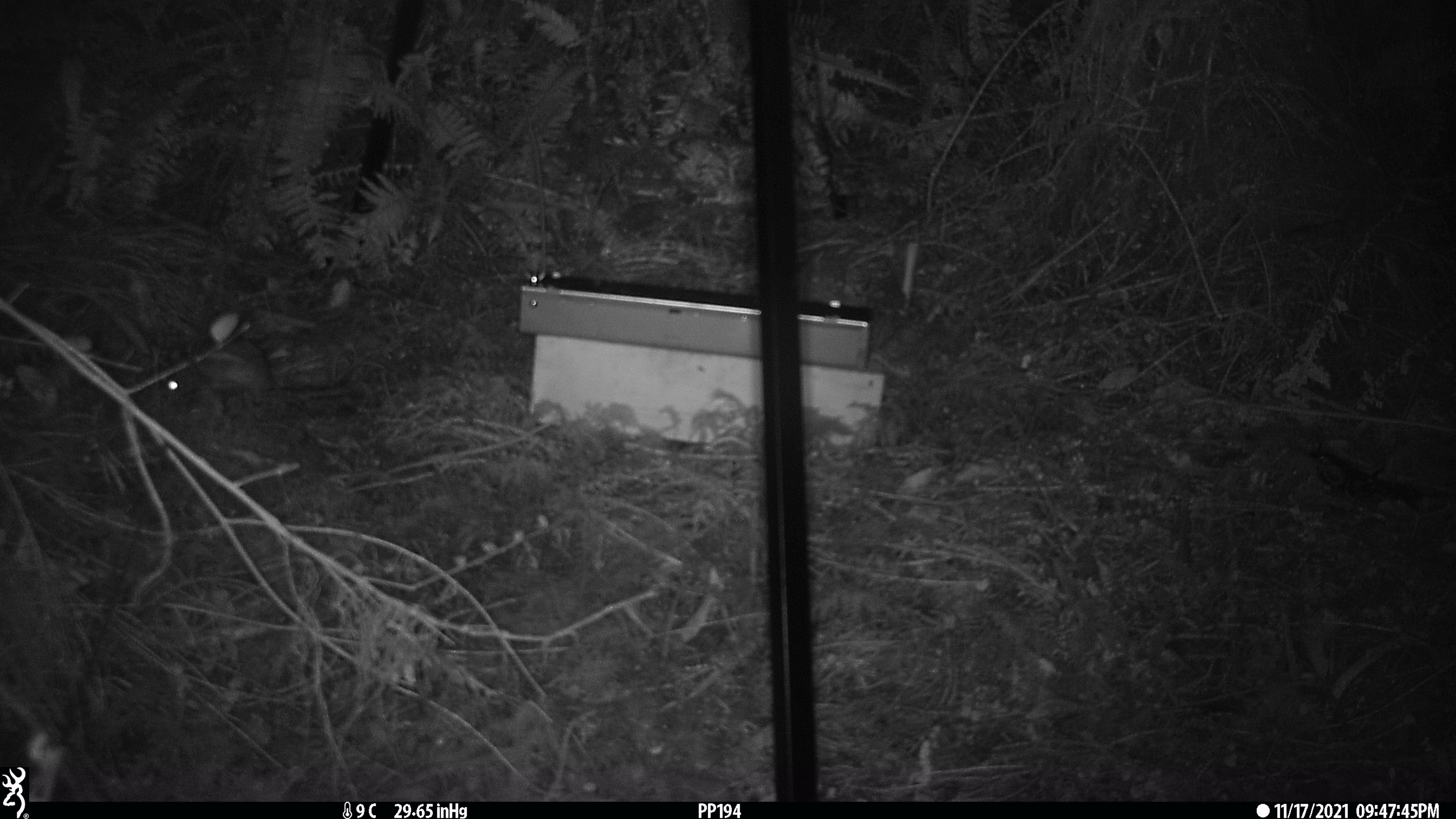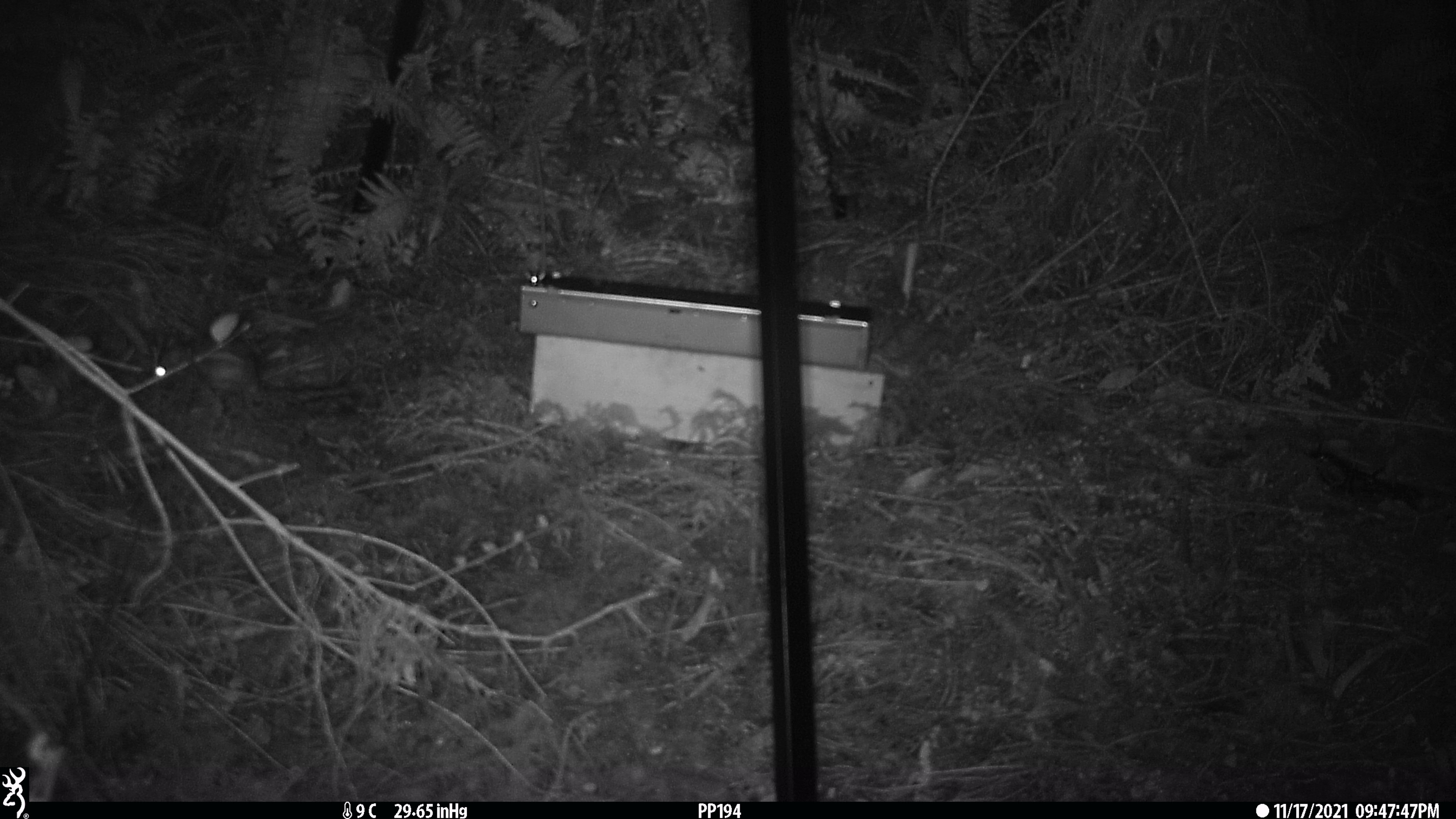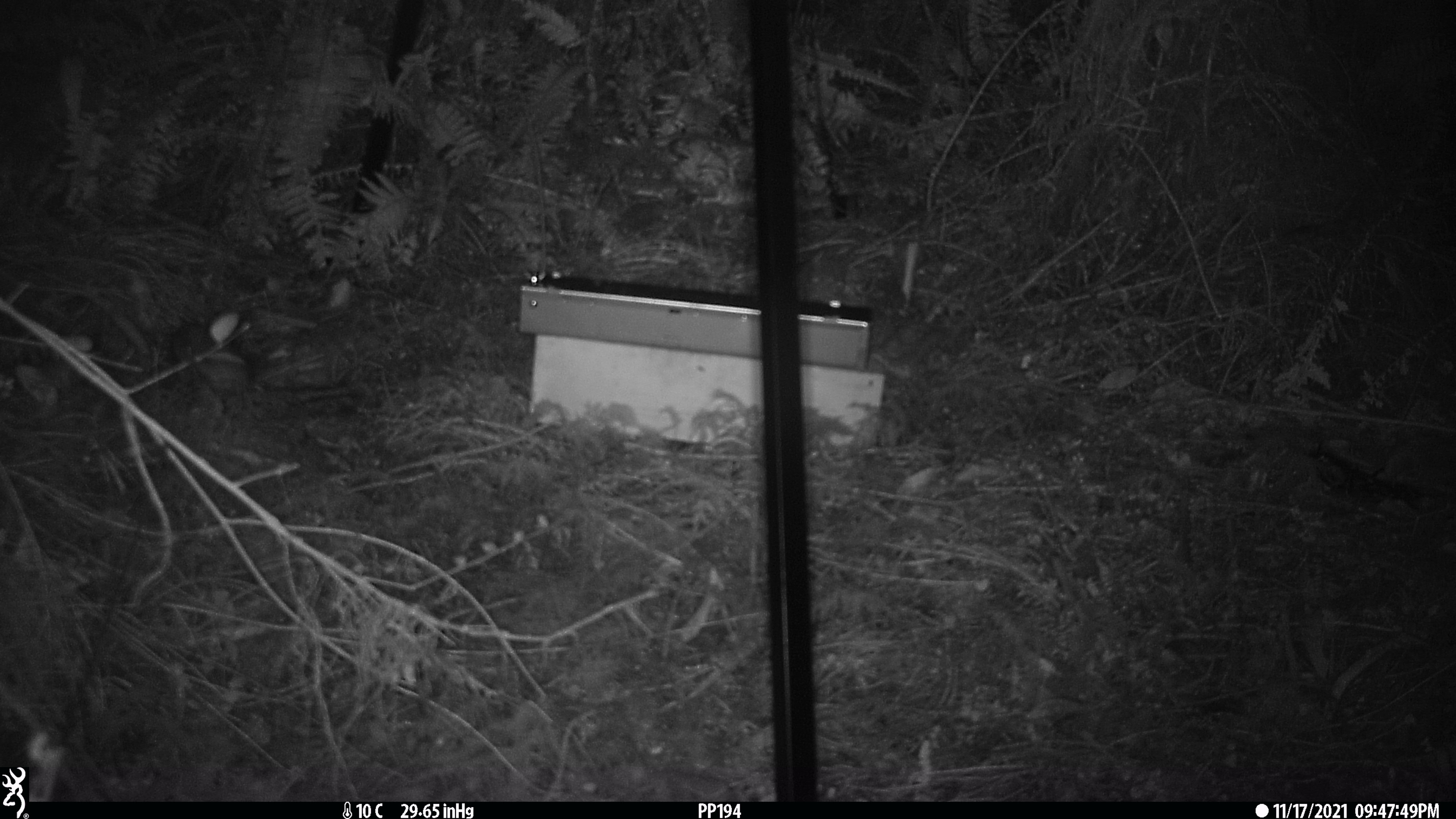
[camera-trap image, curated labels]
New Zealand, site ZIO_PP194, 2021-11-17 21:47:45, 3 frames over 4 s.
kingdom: Animalia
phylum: Chordata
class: Mammalia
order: Rodentia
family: Muridae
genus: Rattus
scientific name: Rattus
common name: rat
Rat (Rattus).